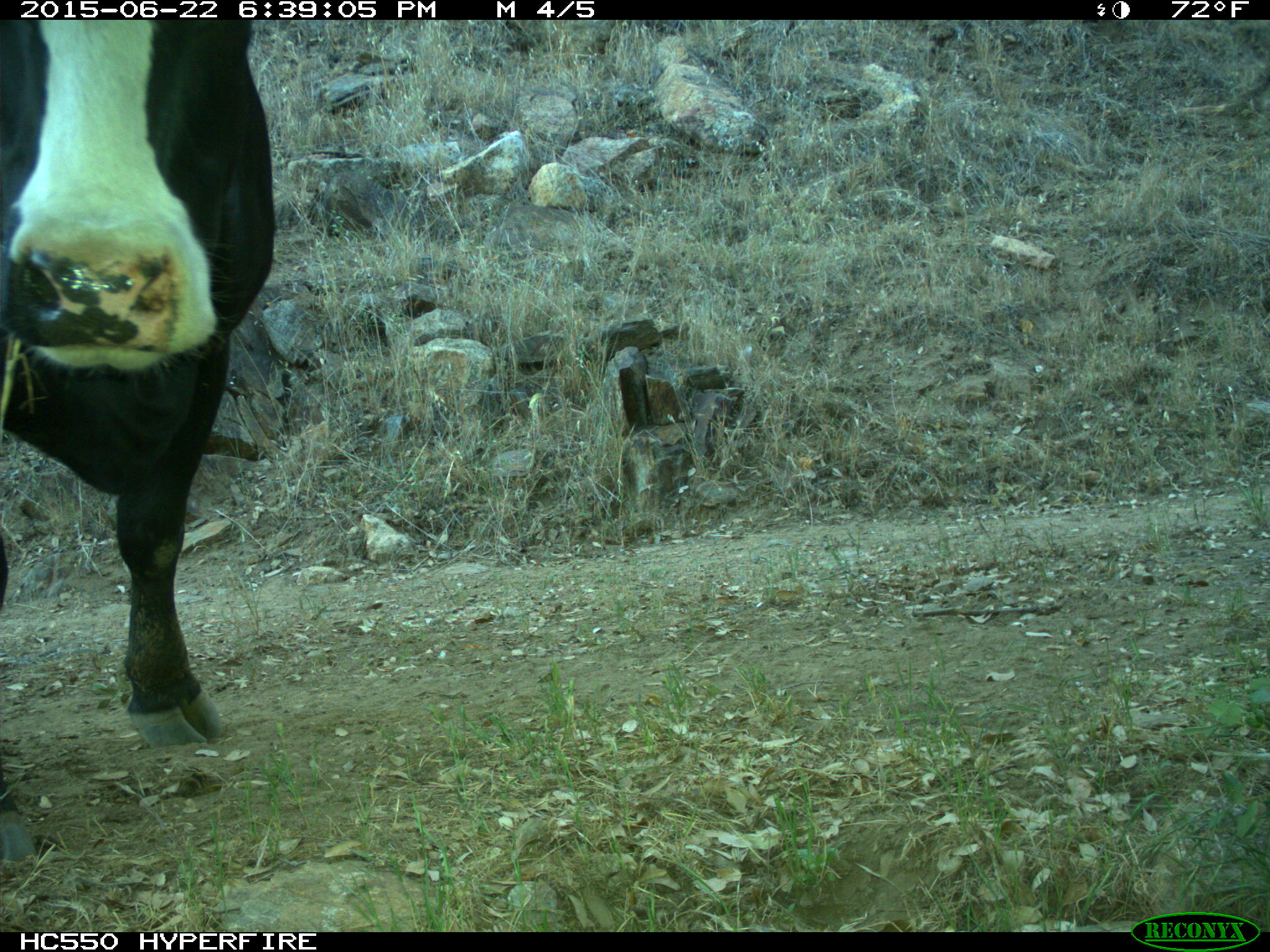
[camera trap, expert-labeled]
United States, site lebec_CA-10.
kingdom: Animalia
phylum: Chordata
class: Mammalia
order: Artiodactyla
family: Bovidae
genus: Bos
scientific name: Bos taurus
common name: domestic cow